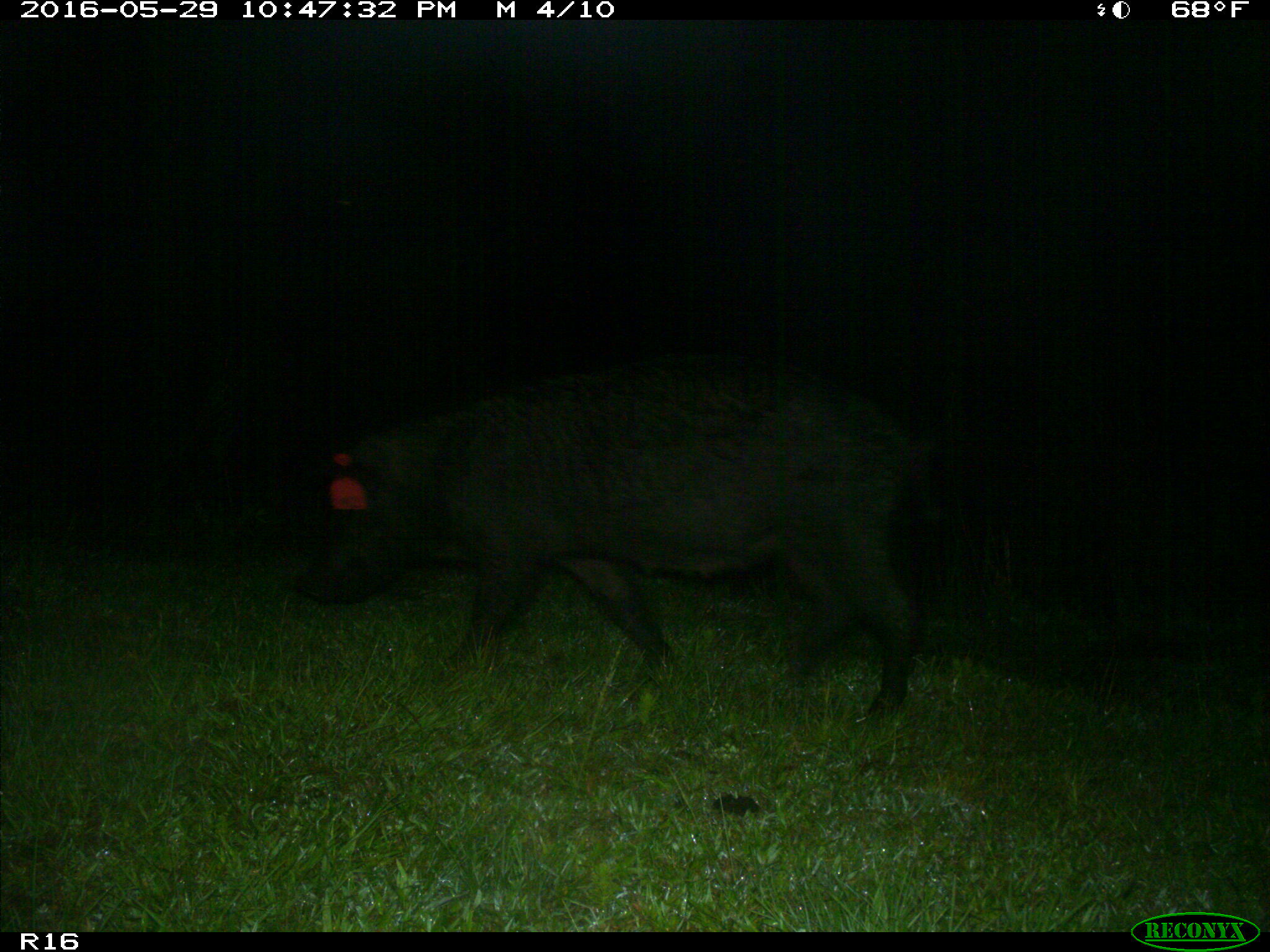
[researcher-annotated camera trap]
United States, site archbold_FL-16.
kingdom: Animalia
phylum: Chordata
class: Mammalia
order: Artiodactyla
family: Suidae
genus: Sus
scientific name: Sus scrofa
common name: wild boar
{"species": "Sus scrofa (wild boar)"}